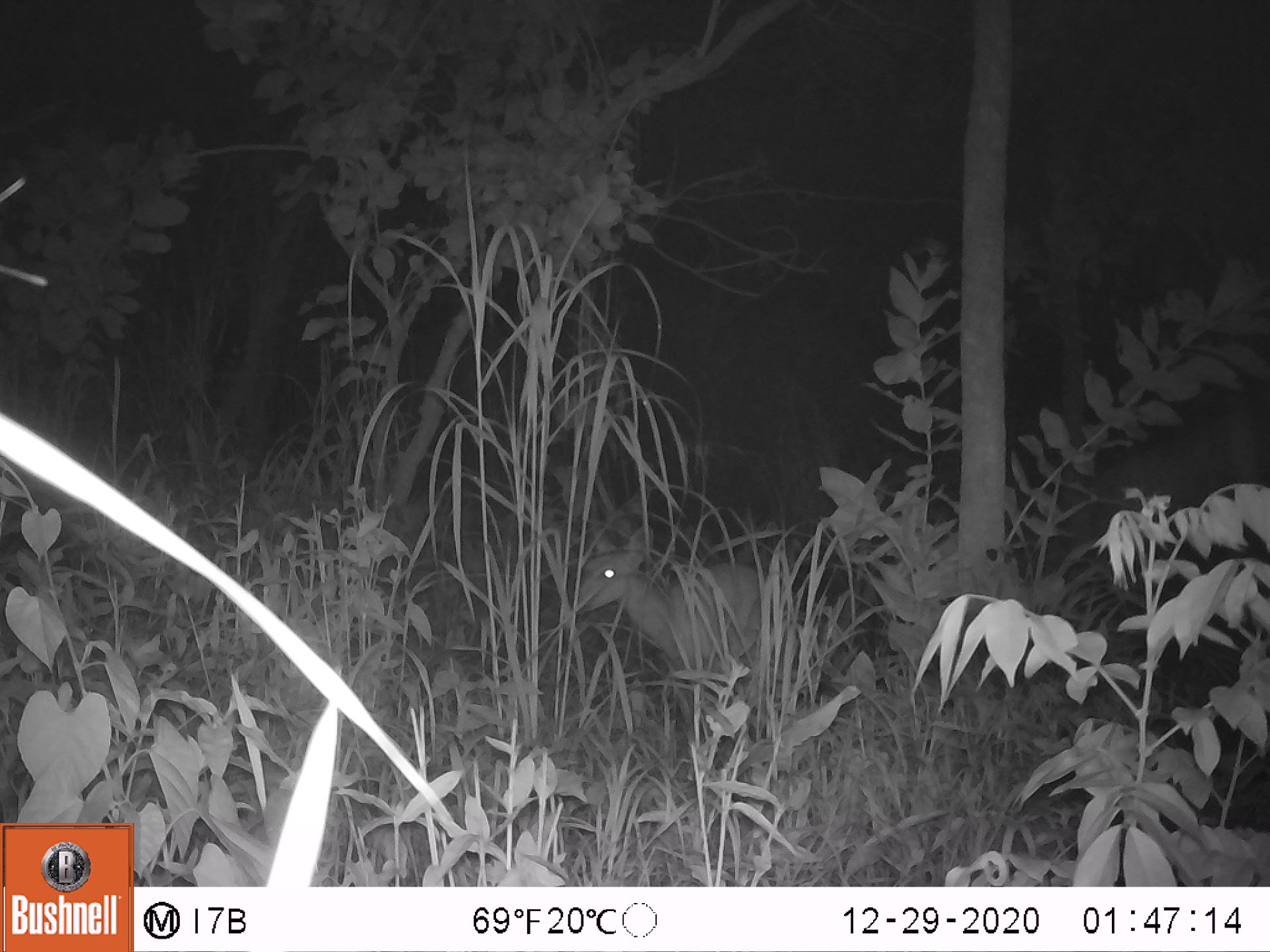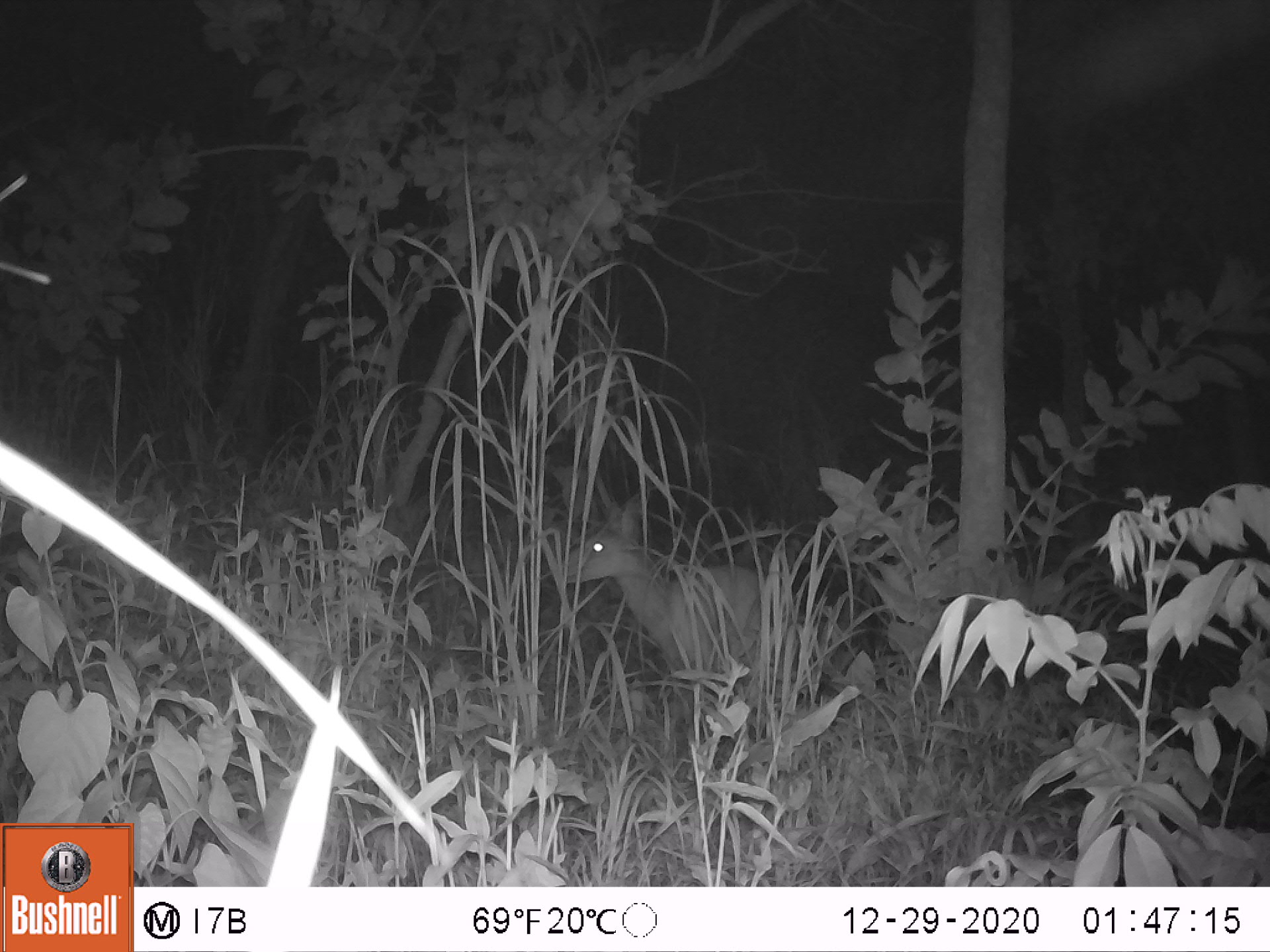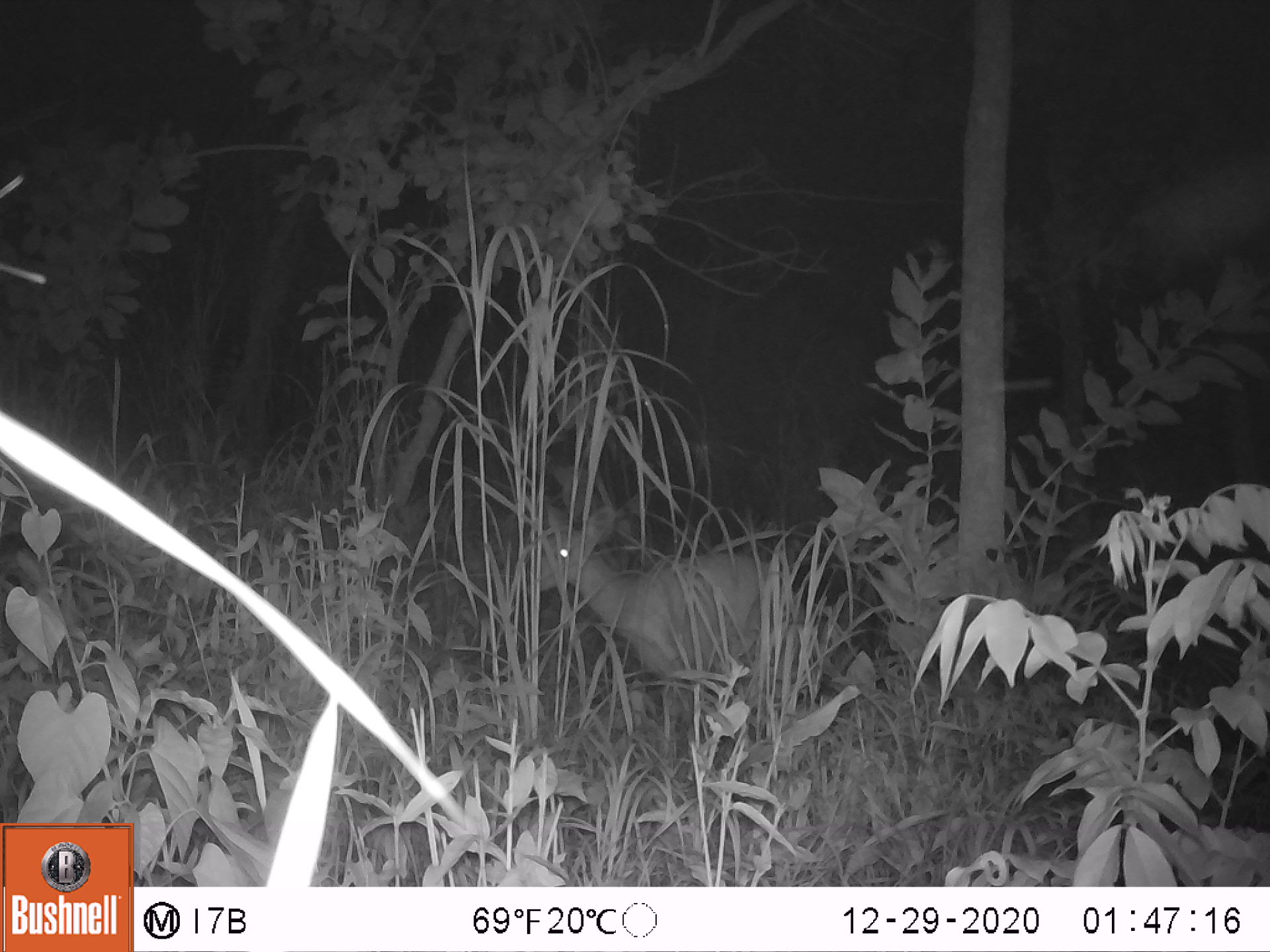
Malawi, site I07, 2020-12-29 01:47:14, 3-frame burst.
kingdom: Animalia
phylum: Chordata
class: Mammalia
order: Artiodactyla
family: Bovidae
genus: Tragelaphus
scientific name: Tragelaphus sylvaticus sylvaticus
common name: cape bushbuck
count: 1